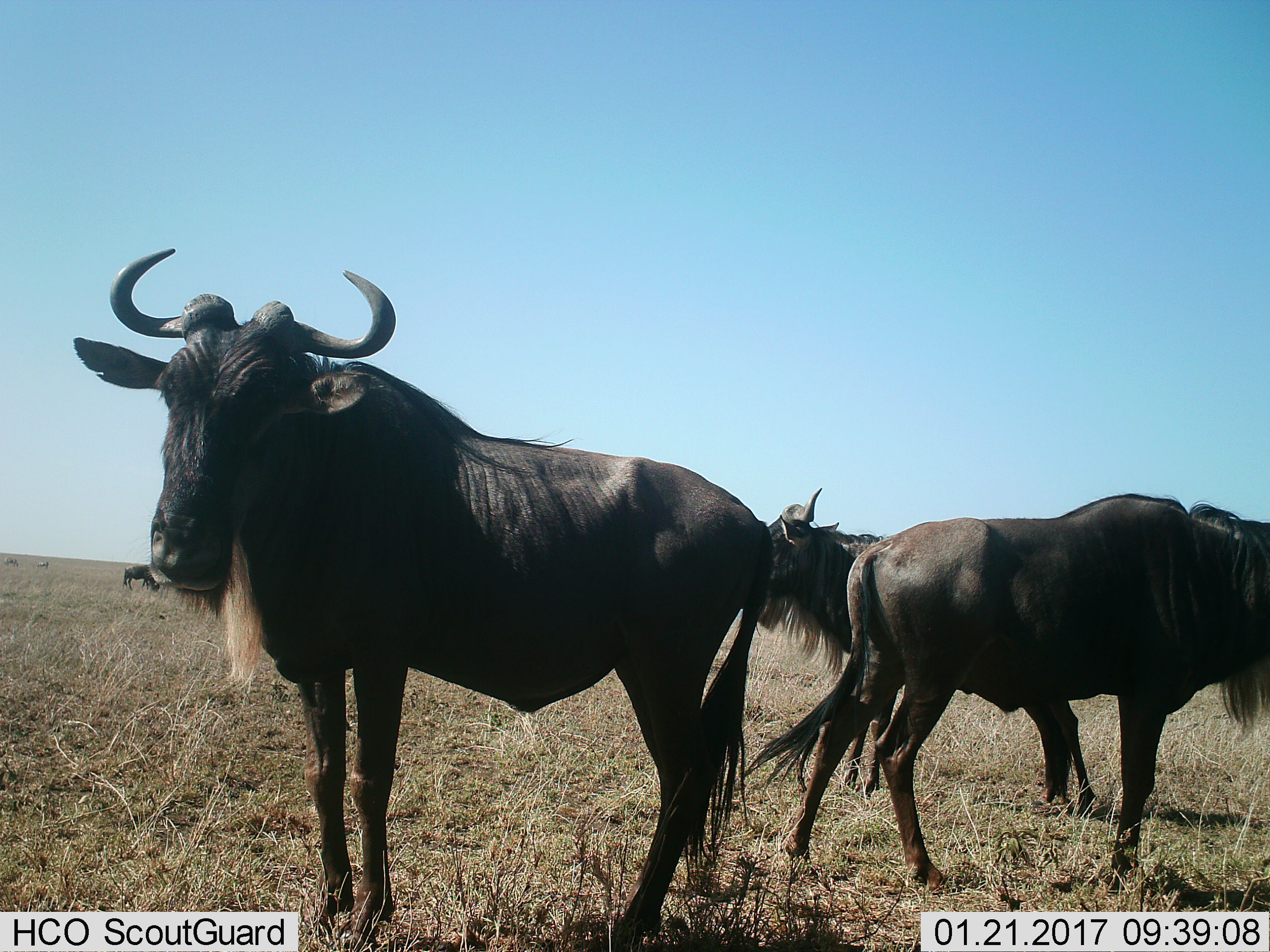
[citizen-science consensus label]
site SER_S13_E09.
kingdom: Animalia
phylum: Chordata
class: Mammalia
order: Artiodactyla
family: Bovidae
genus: Connochaetes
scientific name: Connochaetes taurinus taurinus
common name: blue wildebeest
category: wildebeestblue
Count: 4.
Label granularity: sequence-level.